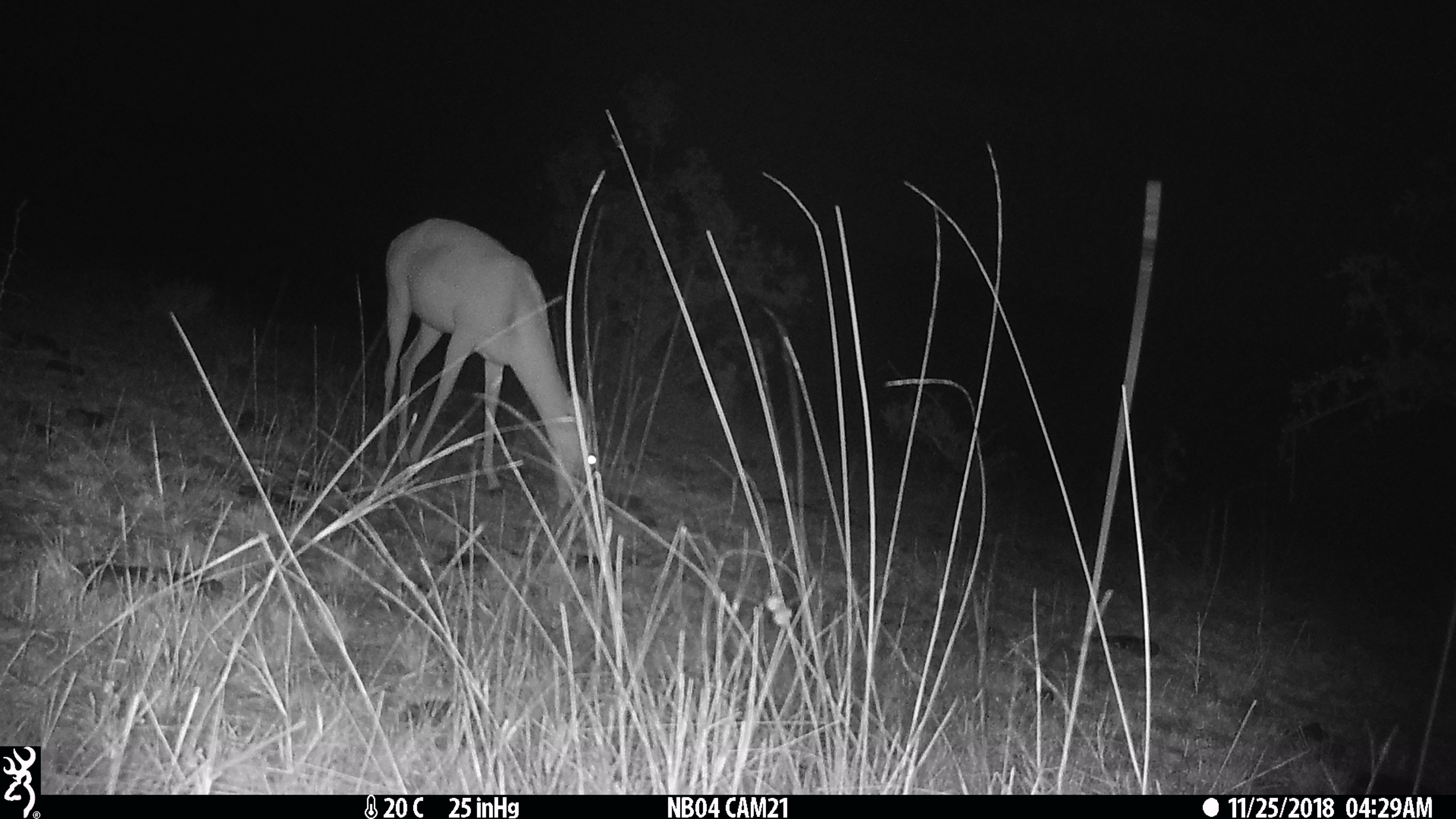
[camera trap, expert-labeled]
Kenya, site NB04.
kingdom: Animalia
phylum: Chordata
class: Mammalia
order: Artiodactyla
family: Bovidae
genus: Aepyceros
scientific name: Aepyceros melampus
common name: impala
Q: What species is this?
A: Impala (Aepyceros melampus).